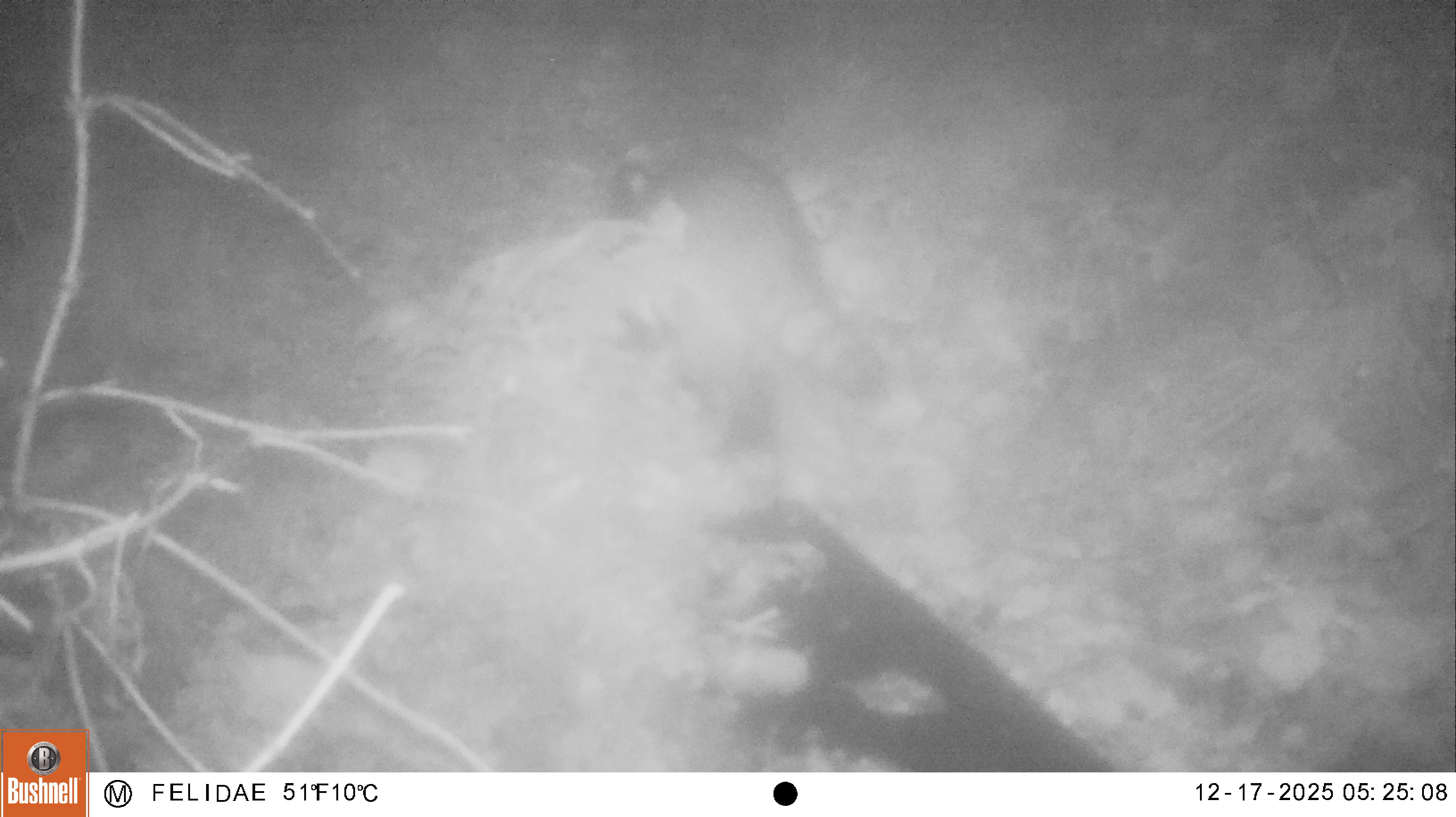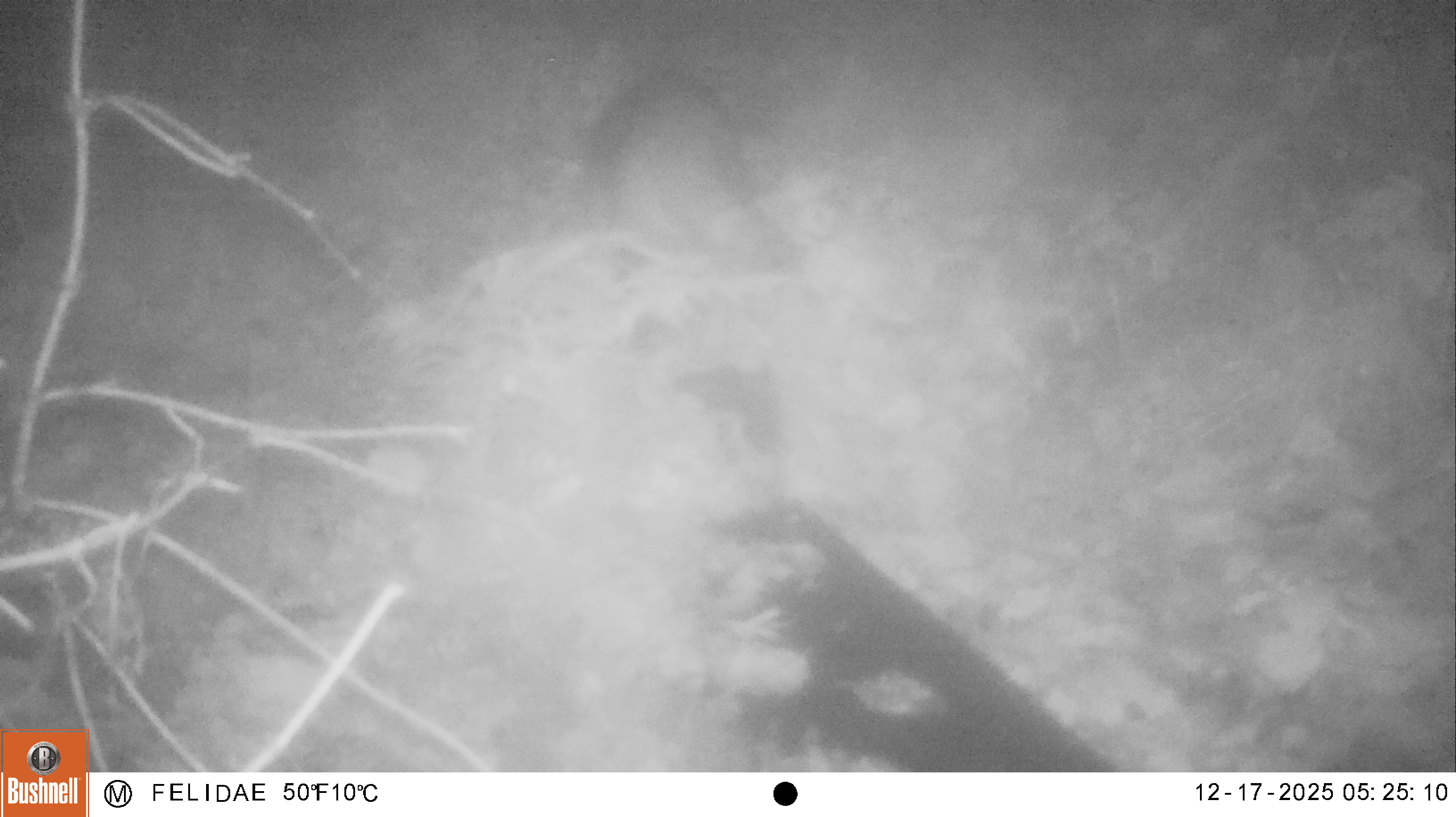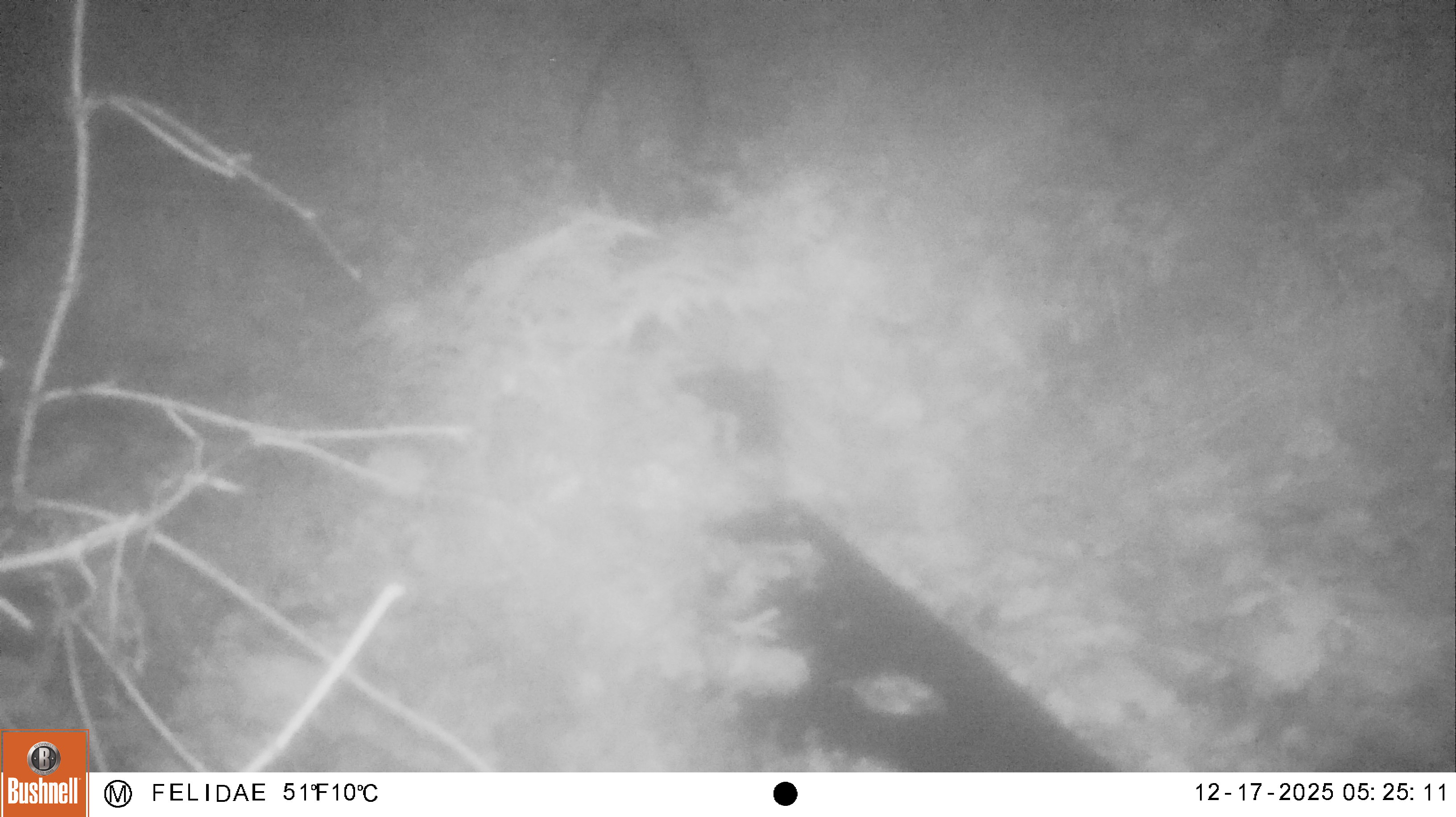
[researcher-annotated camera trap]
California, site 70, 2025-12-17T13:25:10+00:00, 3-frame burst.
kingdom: Animalia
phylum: Chordata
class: Mammalia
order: Carnivora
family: Procyonidae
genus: Procyon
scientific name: Procyon lotor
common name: raccoon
Raccoon (Procyon lotor).